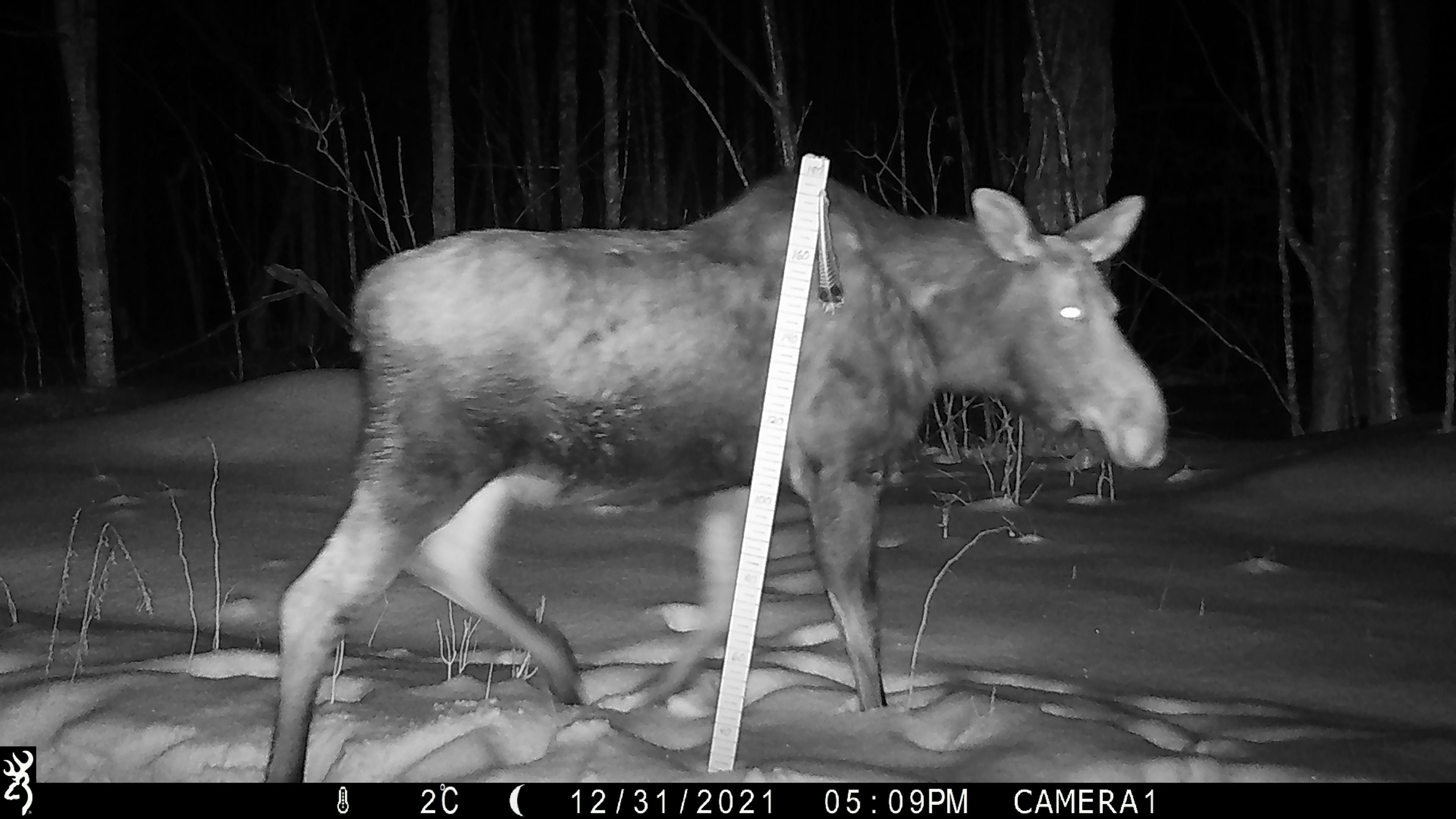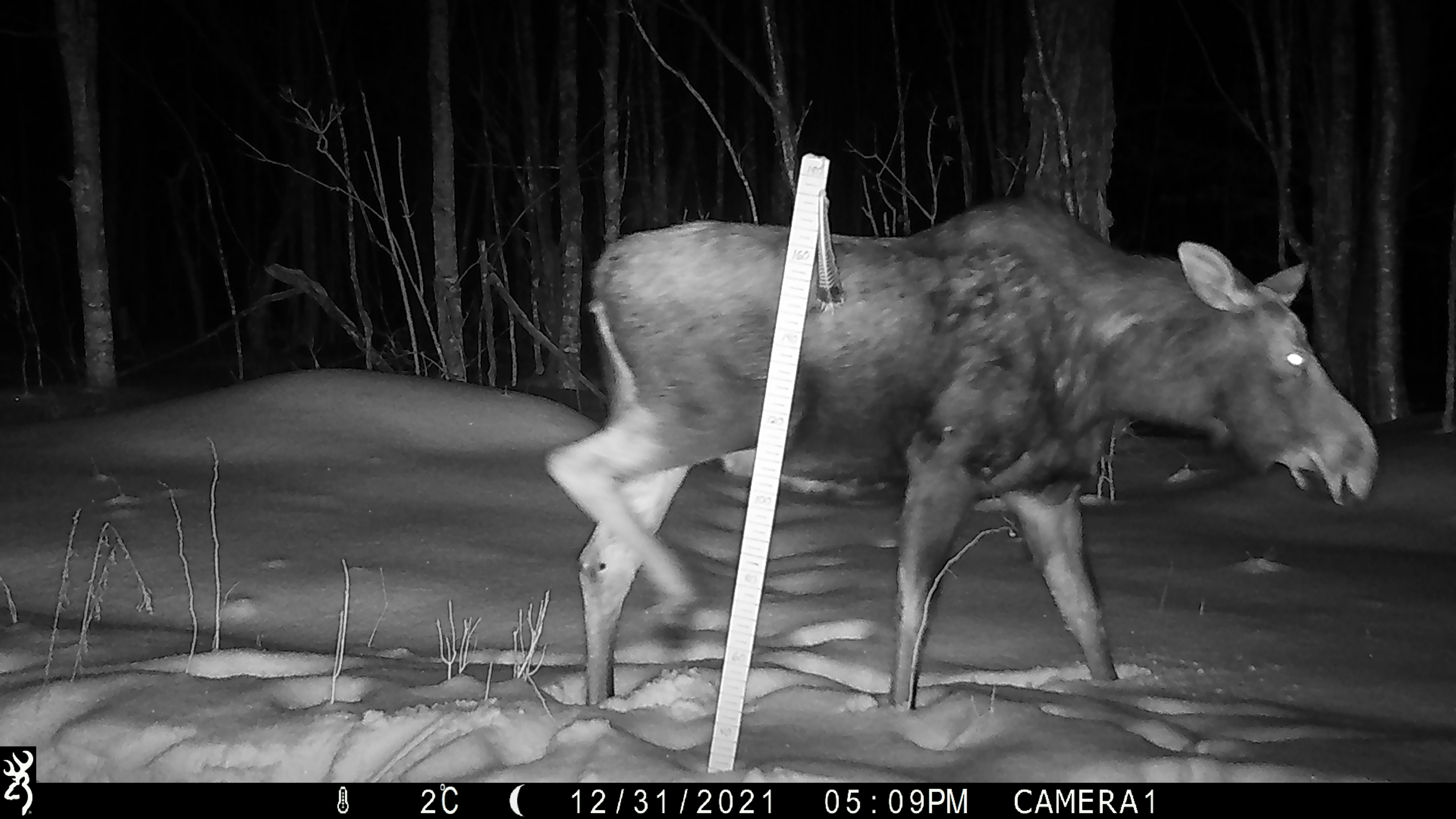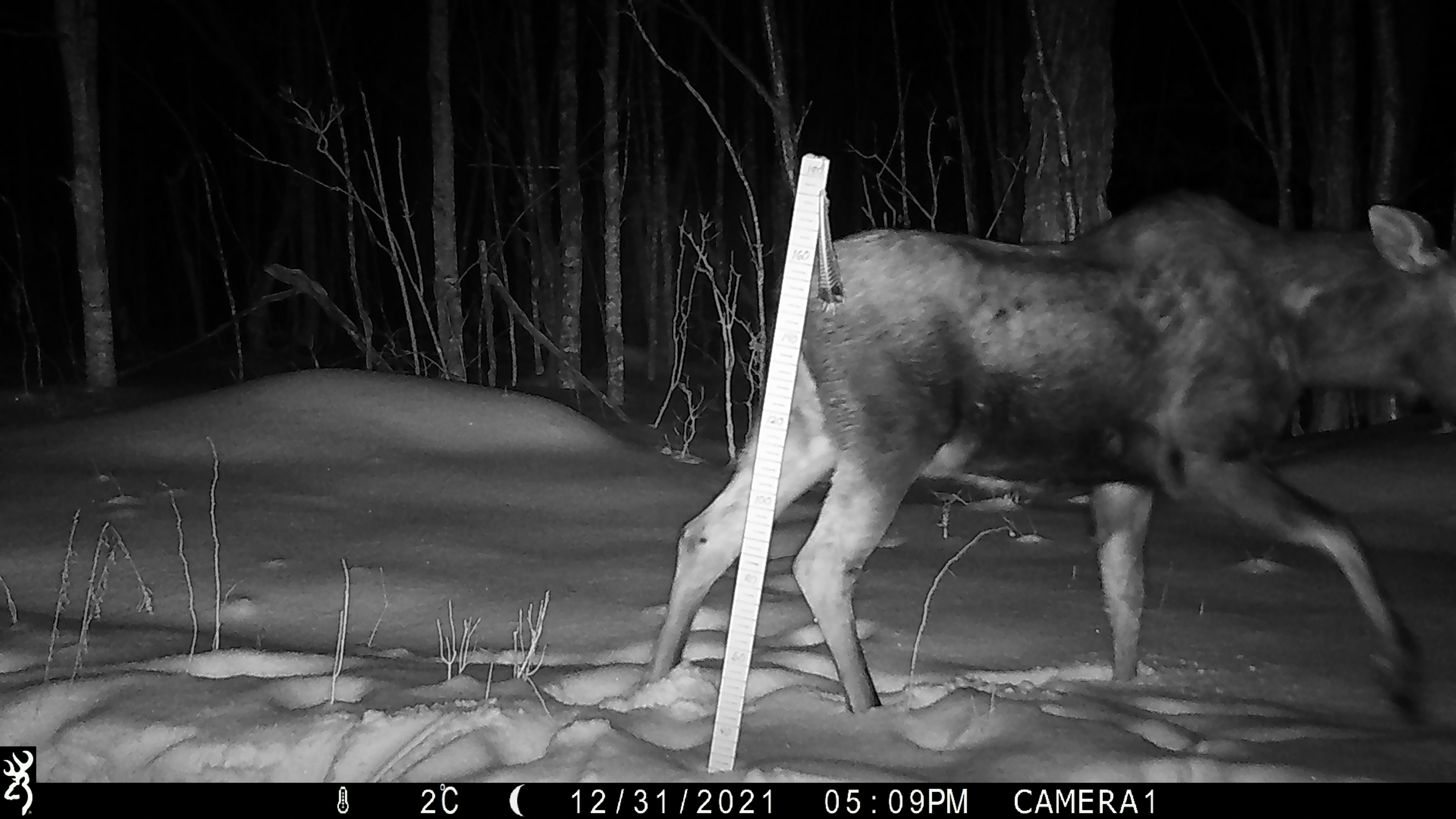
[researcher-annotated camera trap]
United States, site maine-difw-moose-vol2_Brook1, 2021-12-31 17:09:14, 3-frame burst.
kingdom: Animalia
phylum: Chordata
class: Mammalia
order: Artiodactyla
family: Cervidae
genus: Alces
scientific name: Alces alces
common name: moose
Moose (Alces alces).